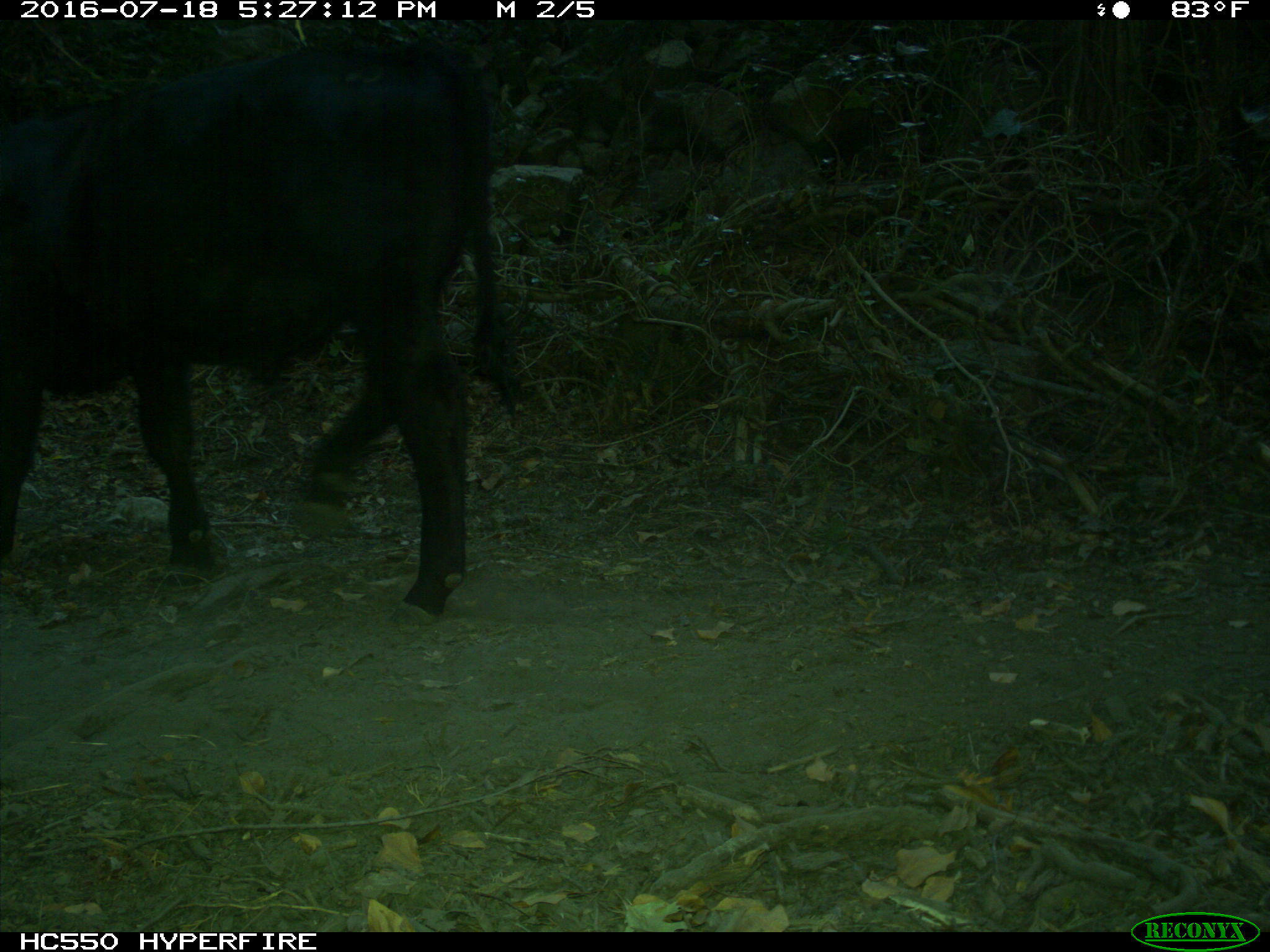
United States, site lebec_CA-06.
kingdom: Animalia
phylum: Chordata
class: Mammalia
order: Artiodactyla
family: Bovidae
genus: Bos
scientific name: Bos taurus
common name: domestic cow